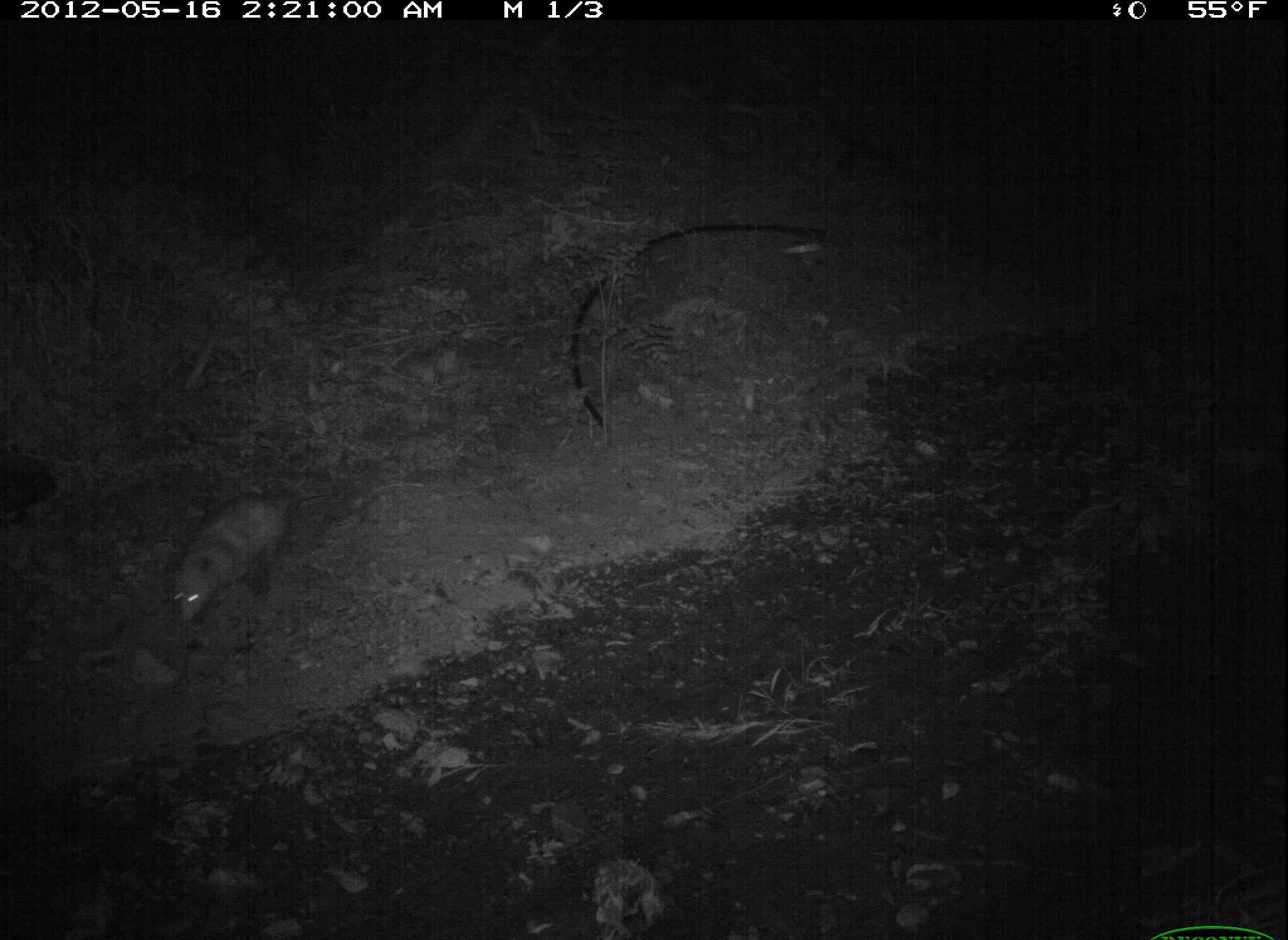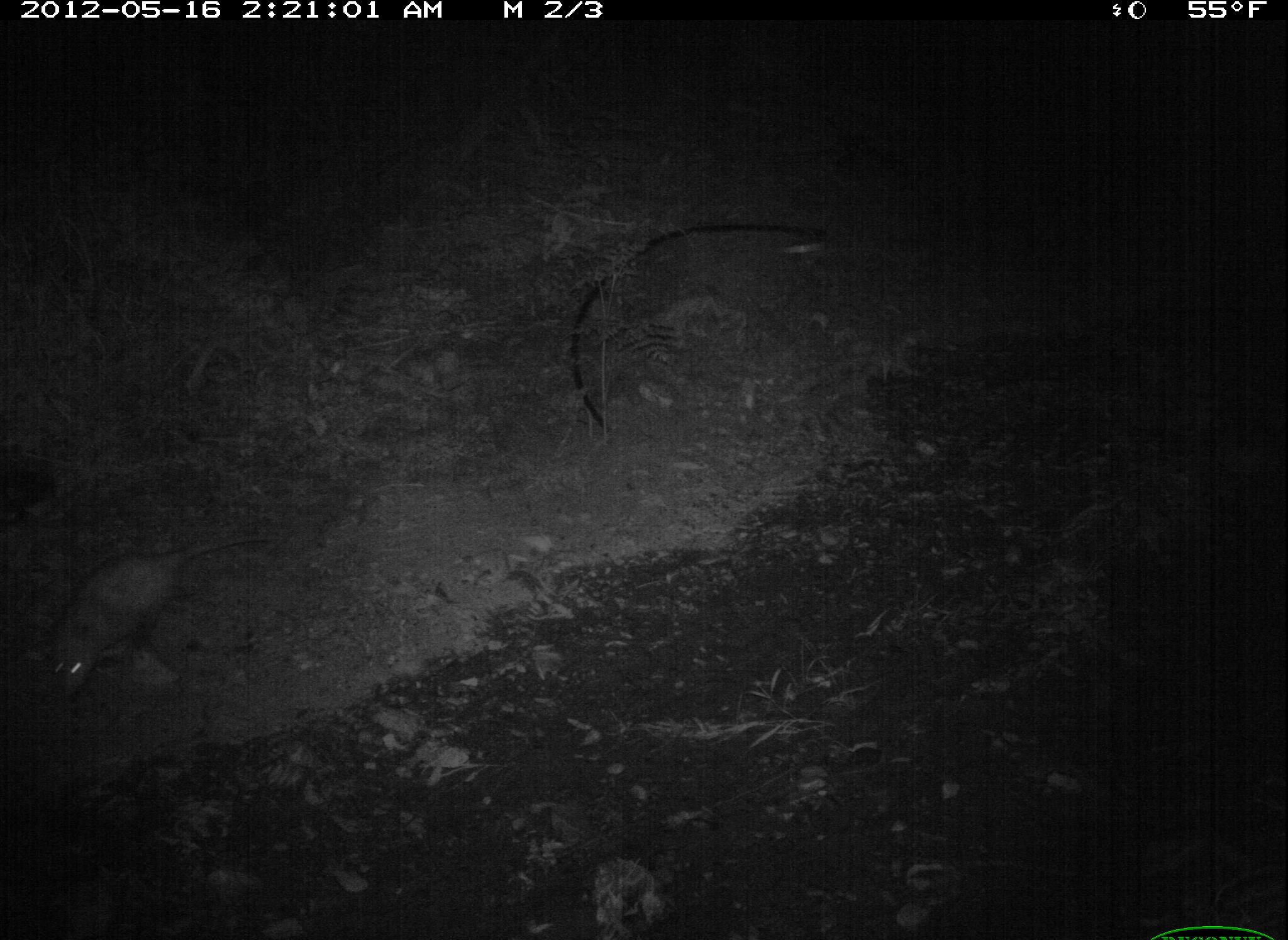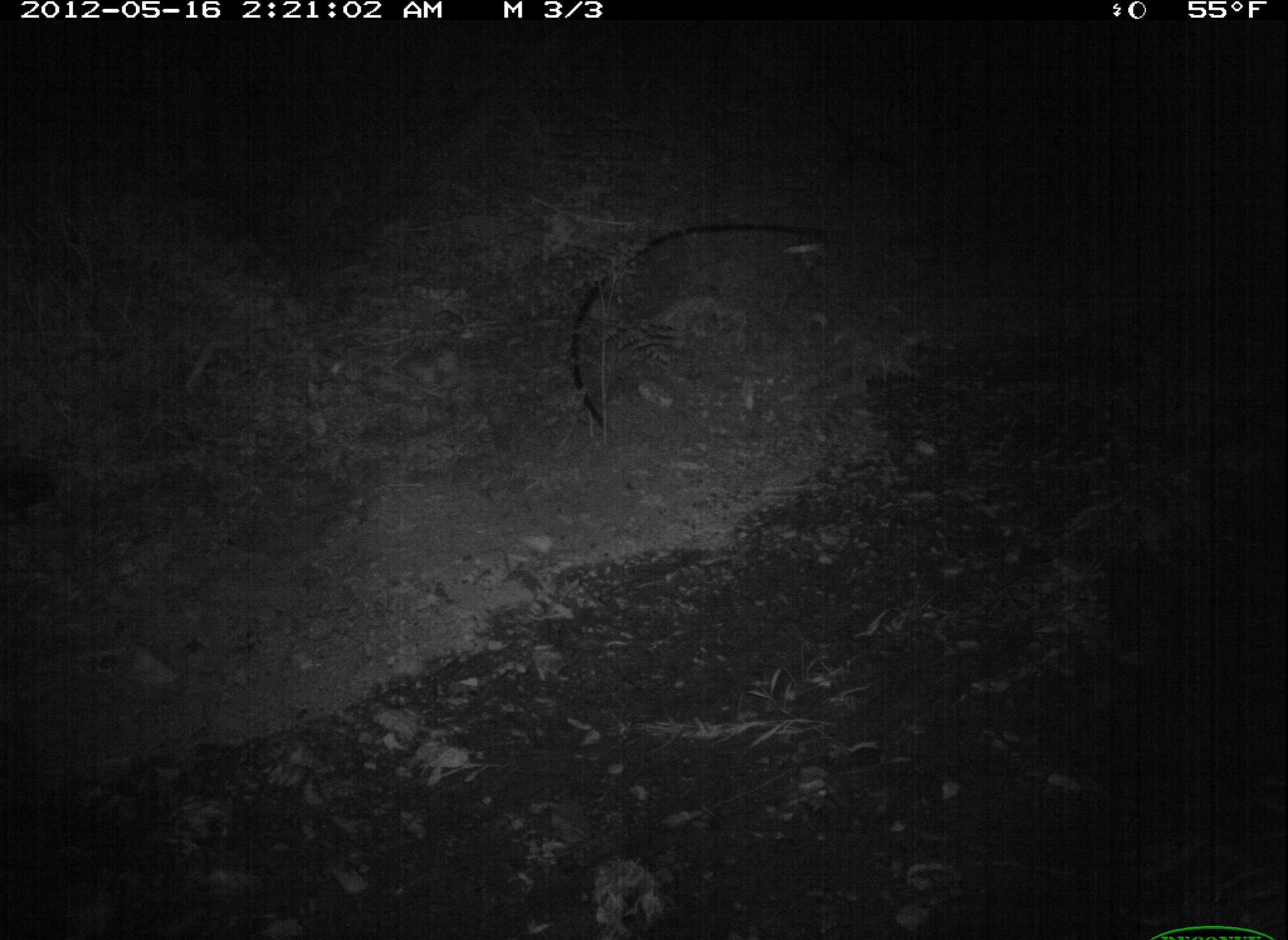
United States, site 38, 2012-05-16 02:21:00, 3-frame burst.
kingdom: Animalia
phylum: Chordata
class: Mammalia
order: Didelphimorphia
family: Didelphidae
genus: Didelphis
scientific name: Didelphis virginiana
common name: virginia opossum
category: opossum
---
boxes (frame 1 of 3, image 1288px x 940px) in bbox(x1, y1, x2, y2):
opossum: bbox(166, 477, 311, 638)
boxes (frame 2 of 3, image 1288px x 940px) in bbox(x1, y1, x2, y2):
opossum: bbox(34, 536, 196, 709)